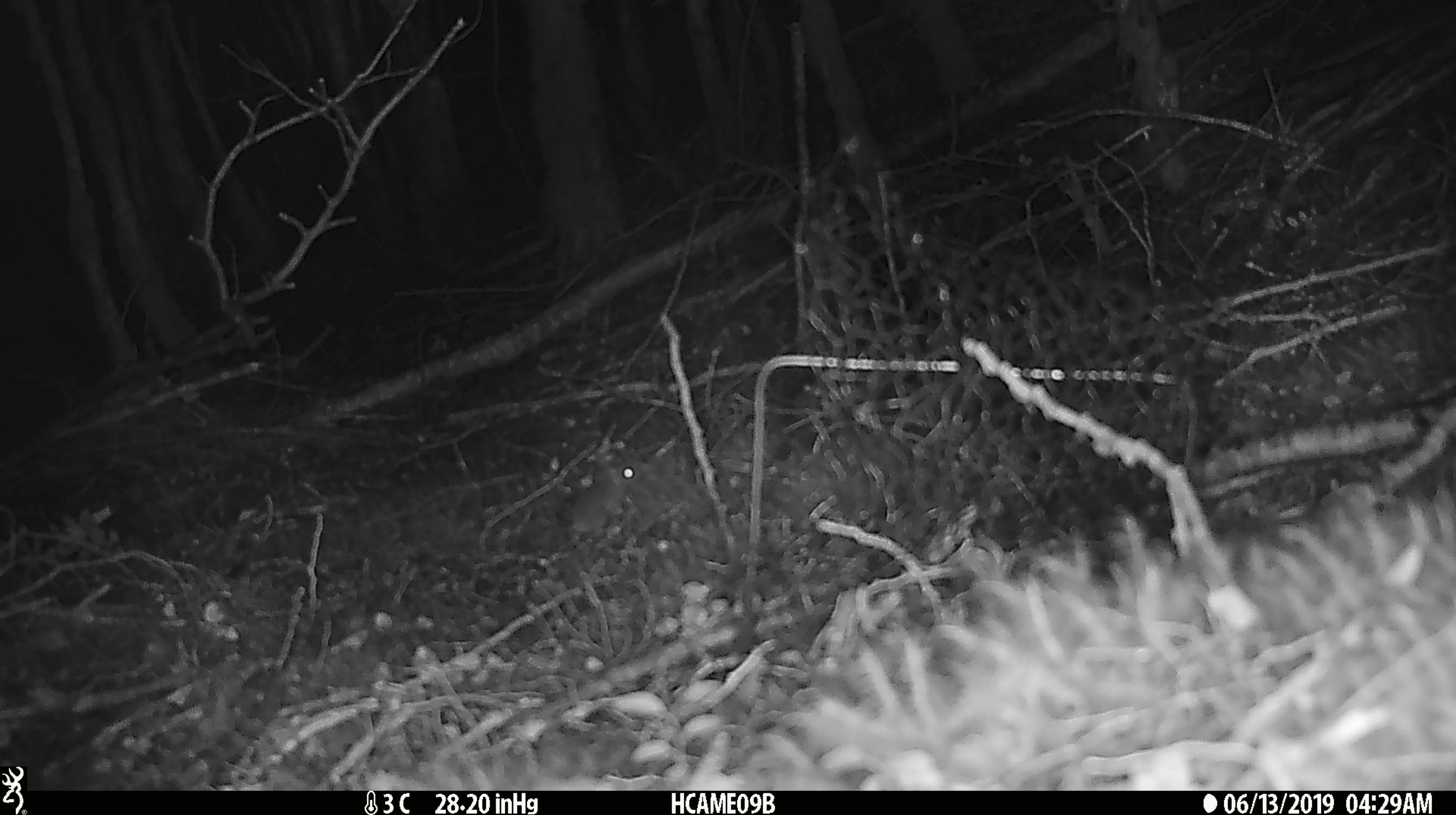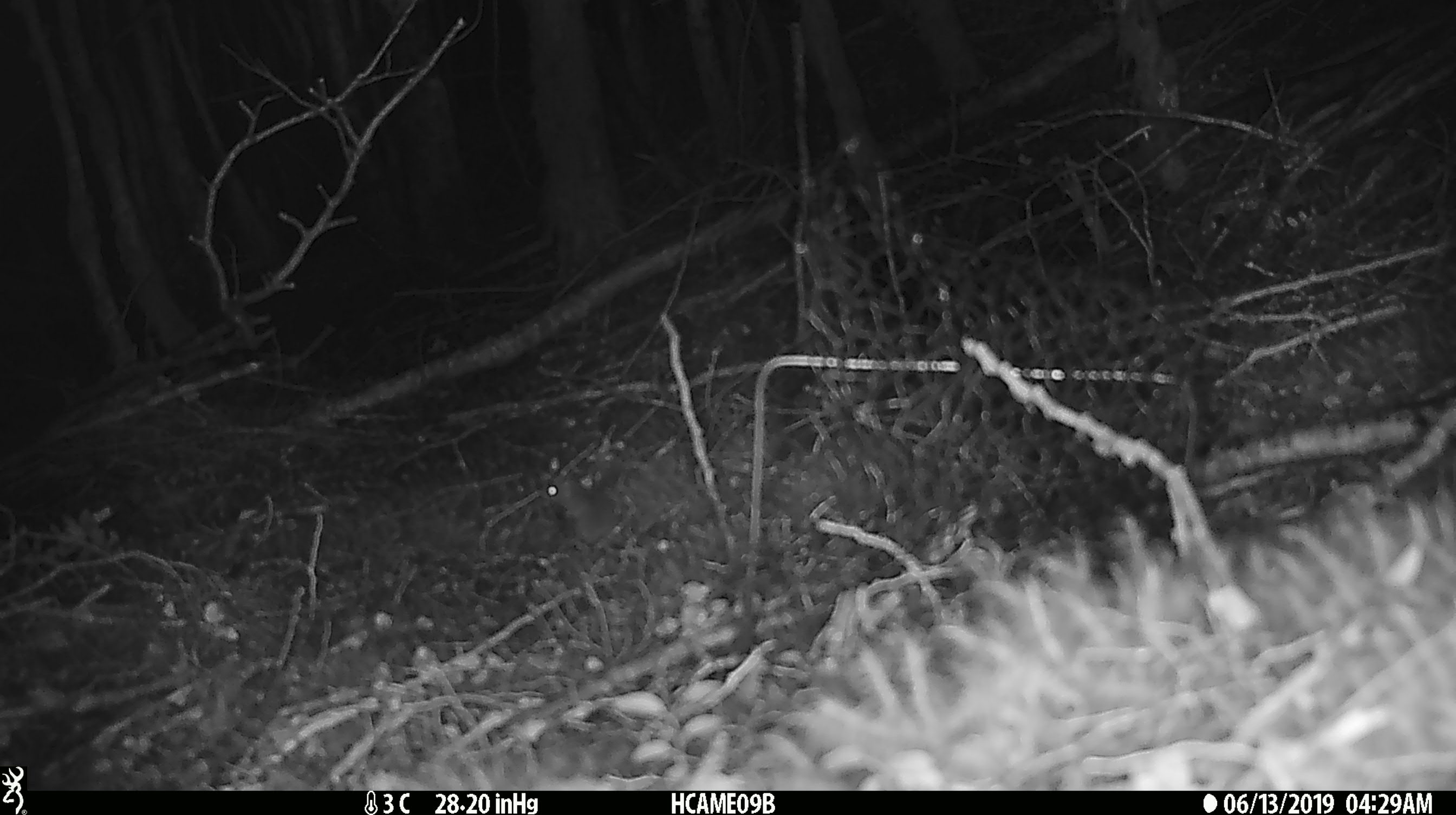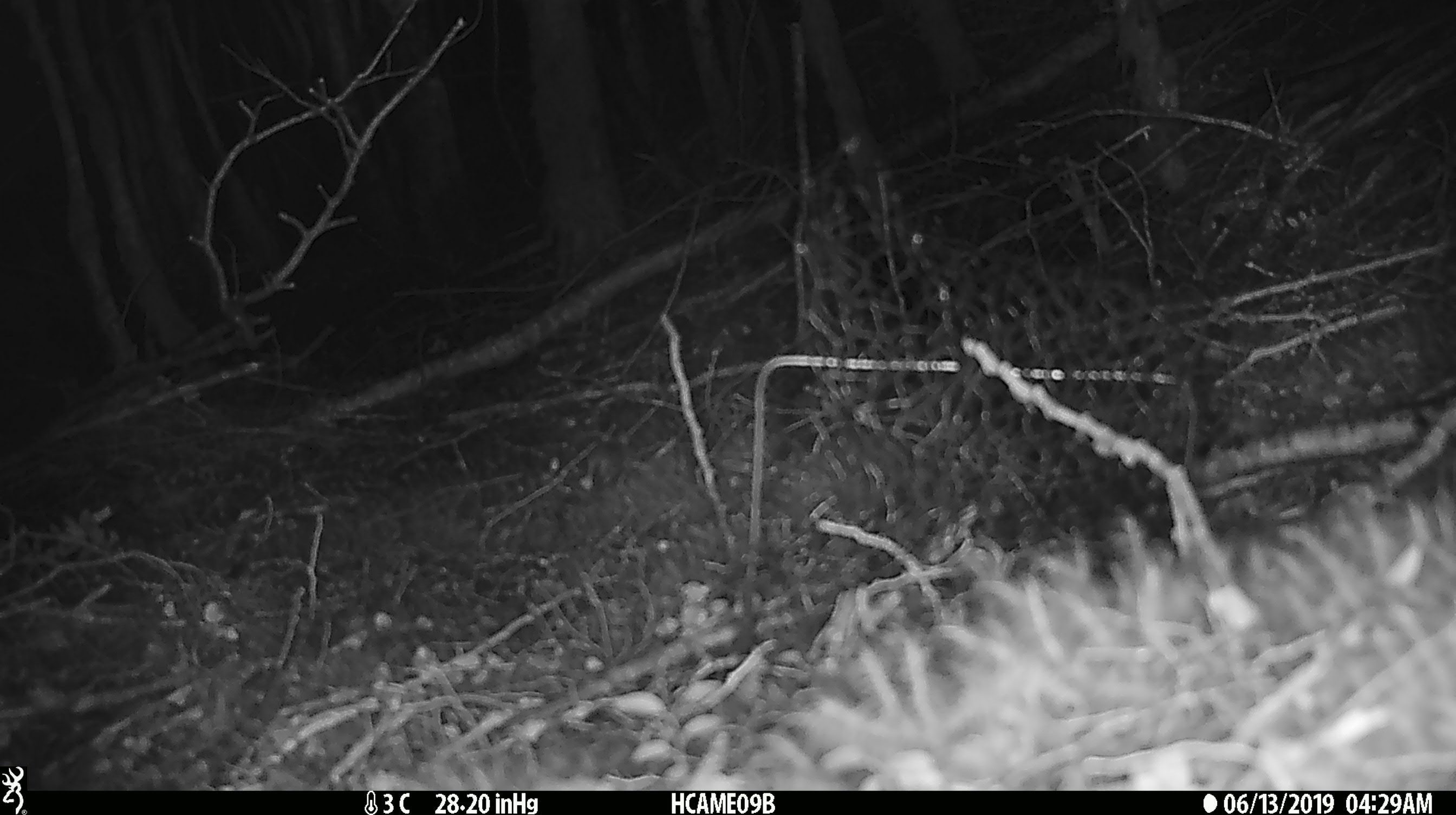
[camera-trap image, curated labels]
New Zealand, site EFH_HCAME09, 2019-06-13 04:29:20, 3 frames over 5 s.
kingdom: Animalia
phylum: Chordata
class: Mammalia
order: Rodentia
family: Muridae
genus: Mus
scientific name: Mus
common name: mouse